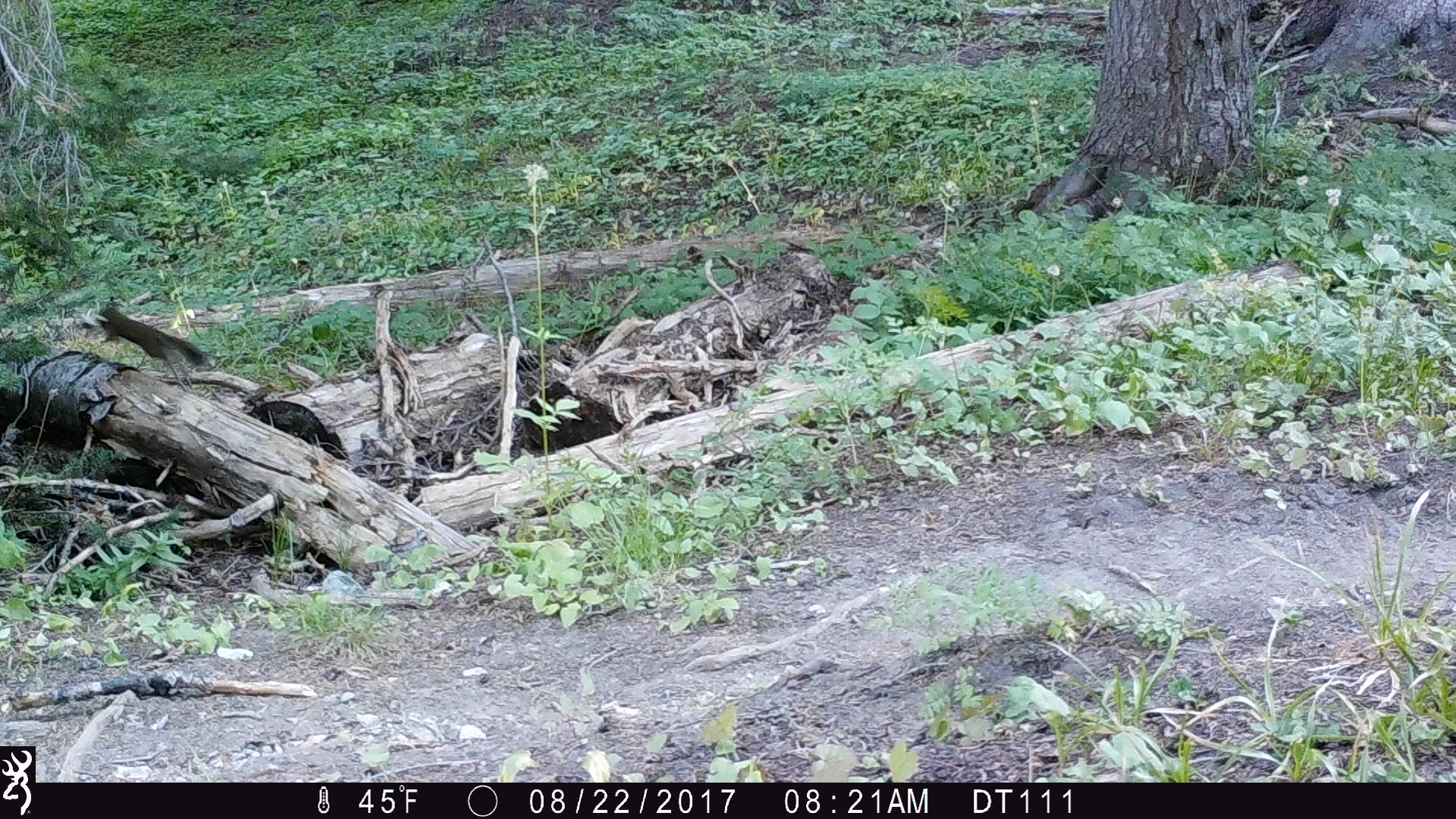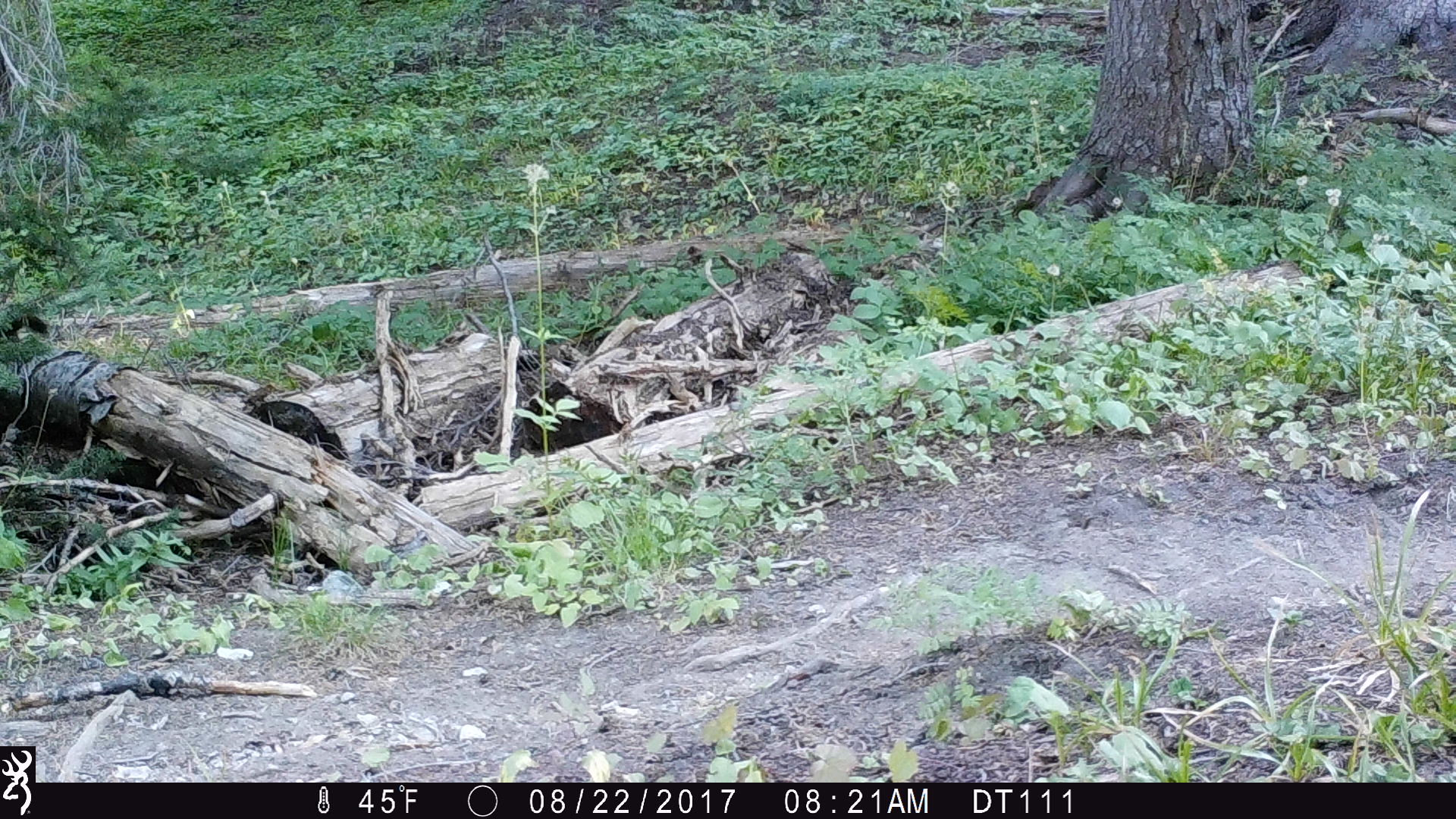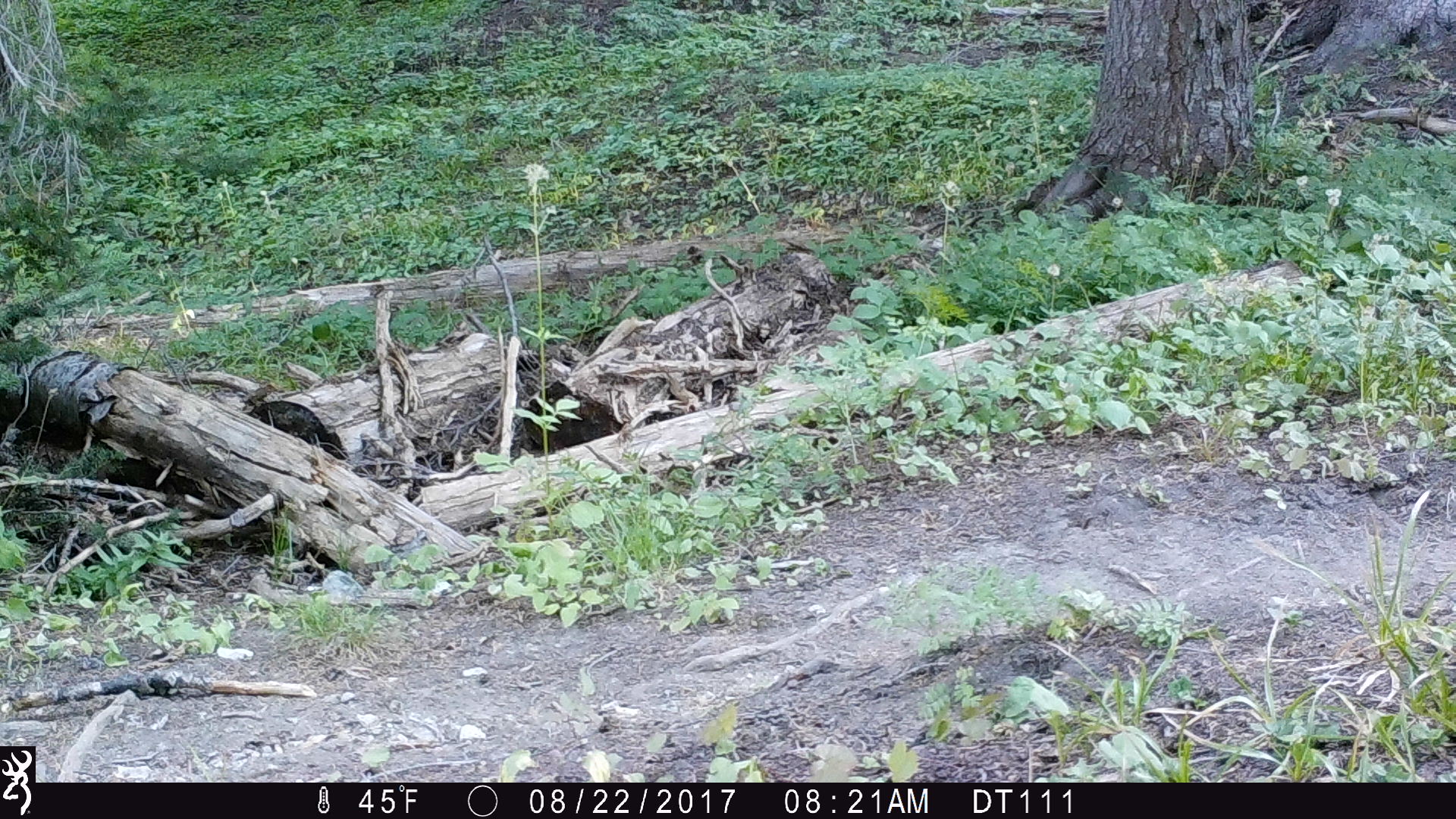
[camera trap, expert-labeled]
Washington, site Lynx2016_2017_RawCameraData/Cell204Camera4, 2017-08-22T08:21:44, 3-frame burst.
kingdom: Animalia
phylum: Chordata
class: Mammalia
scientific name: Mammalia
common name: small mammal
Small mammal (Mammalia). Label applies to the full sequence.